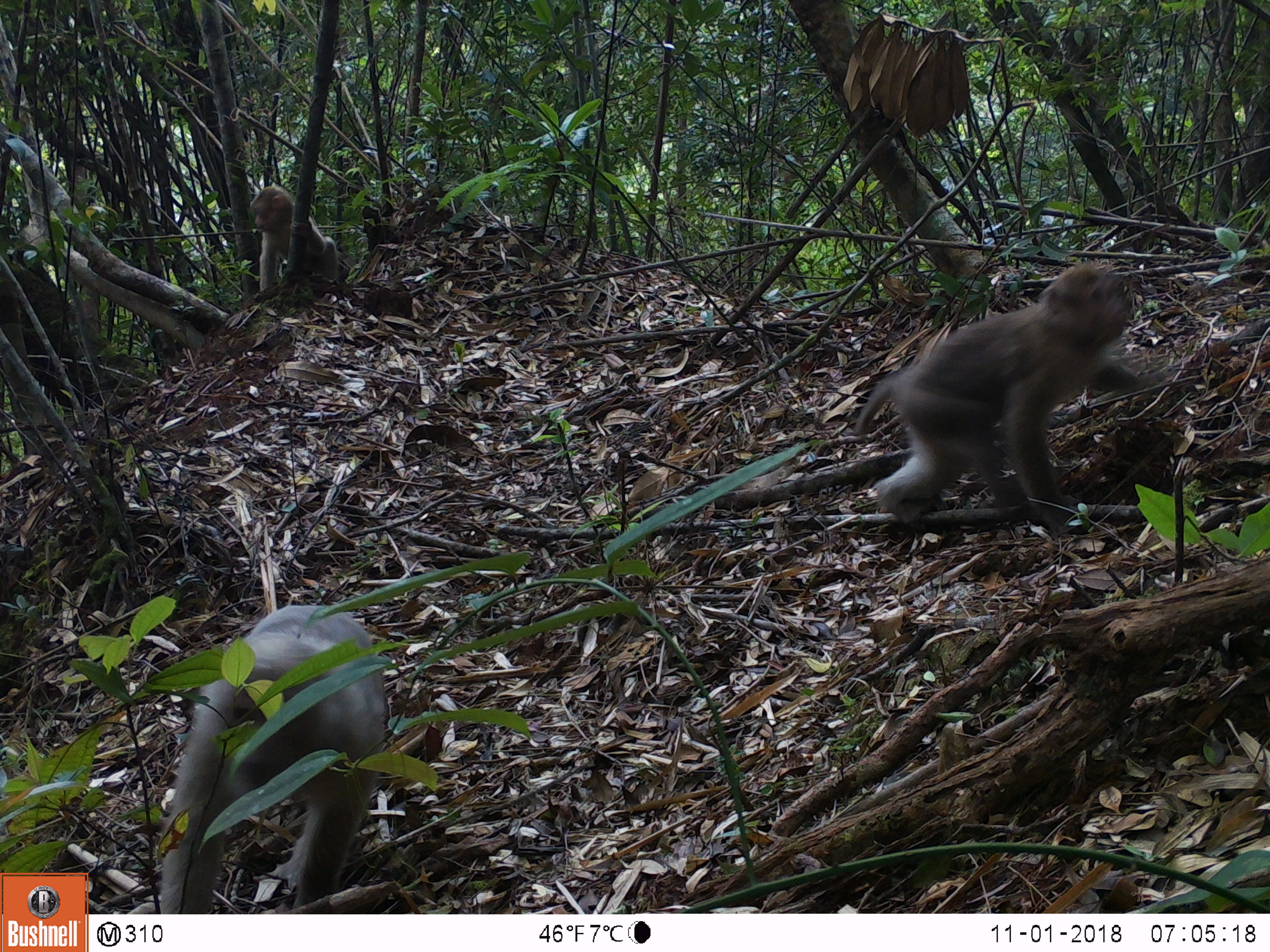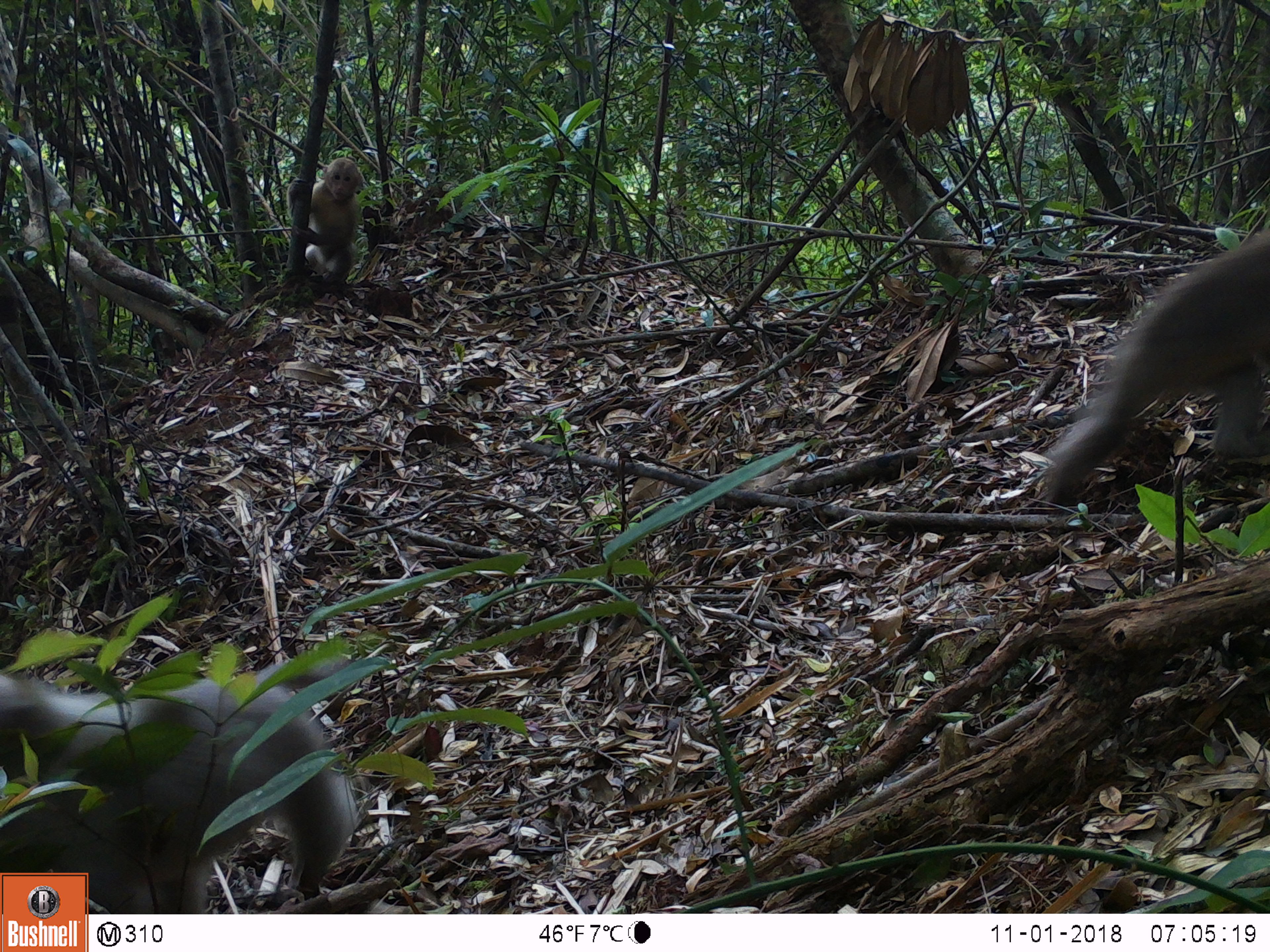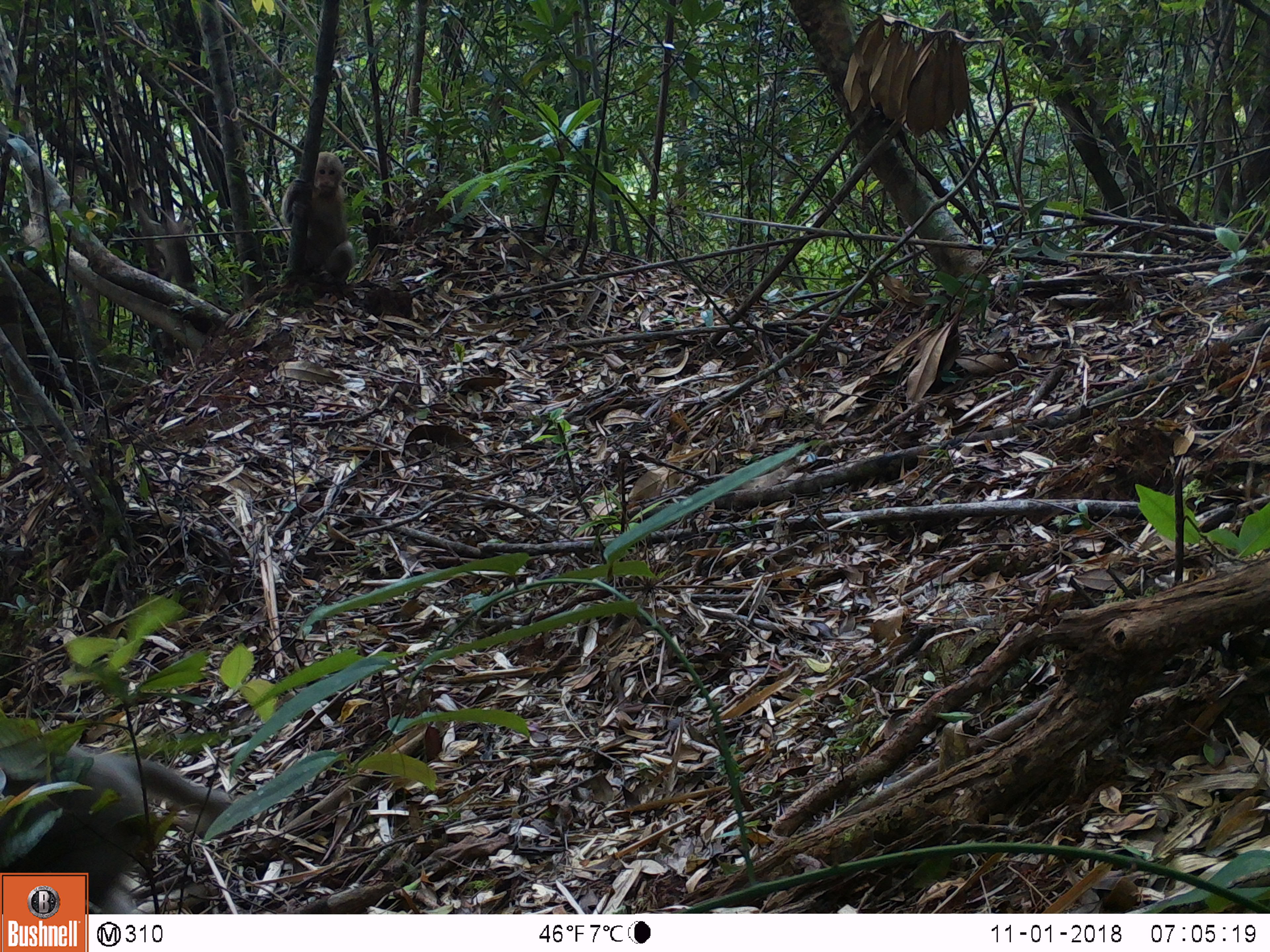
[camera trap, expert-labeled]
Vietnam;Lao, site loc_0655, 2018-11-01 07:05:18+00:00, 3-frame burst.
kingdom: Animalia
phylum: Chordata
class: Mammalia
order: Primates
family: Cercopithecidae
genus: Macaca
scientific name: Macaca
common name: macaques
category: assam or rhesus macaque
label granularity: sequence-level